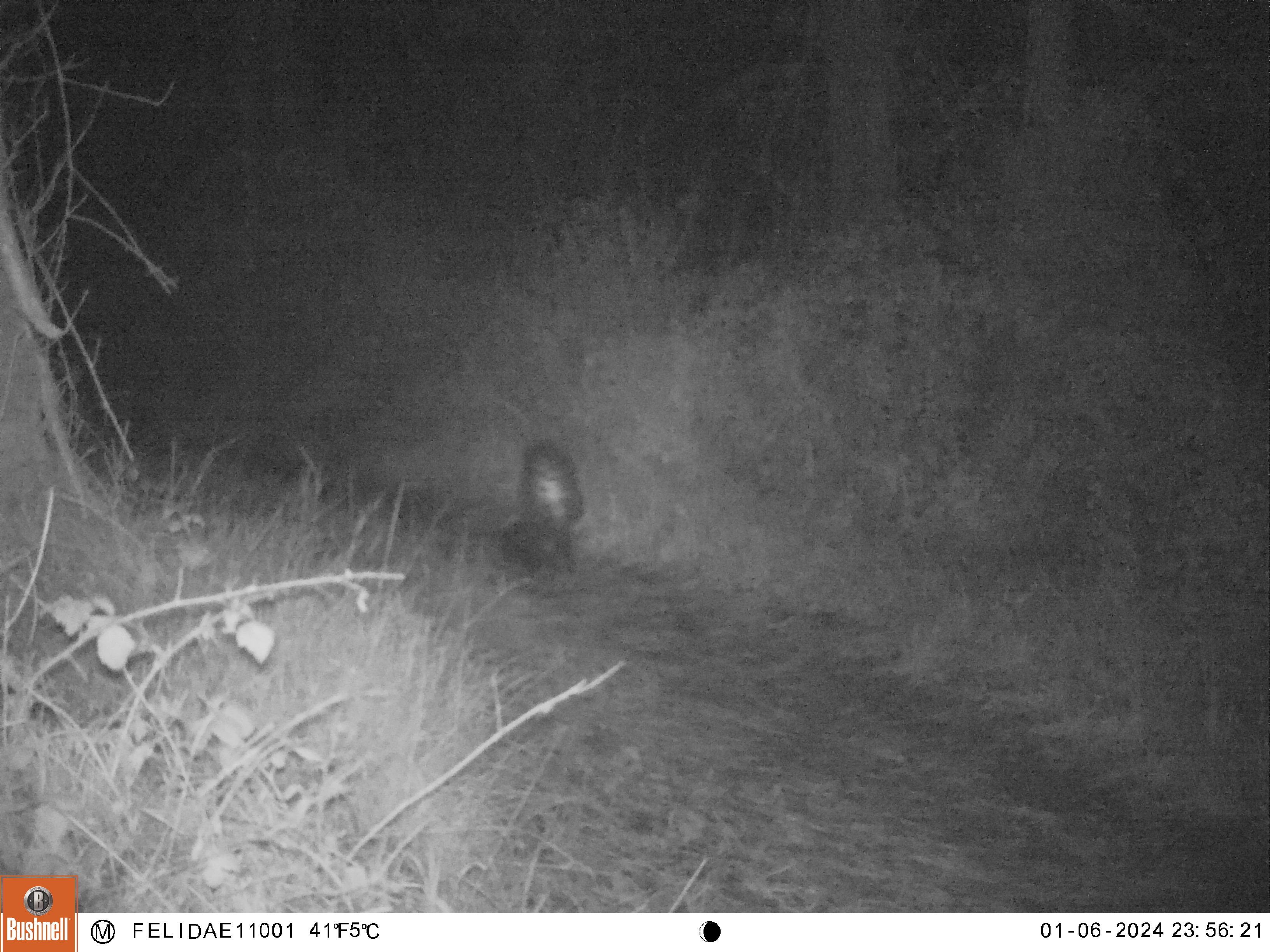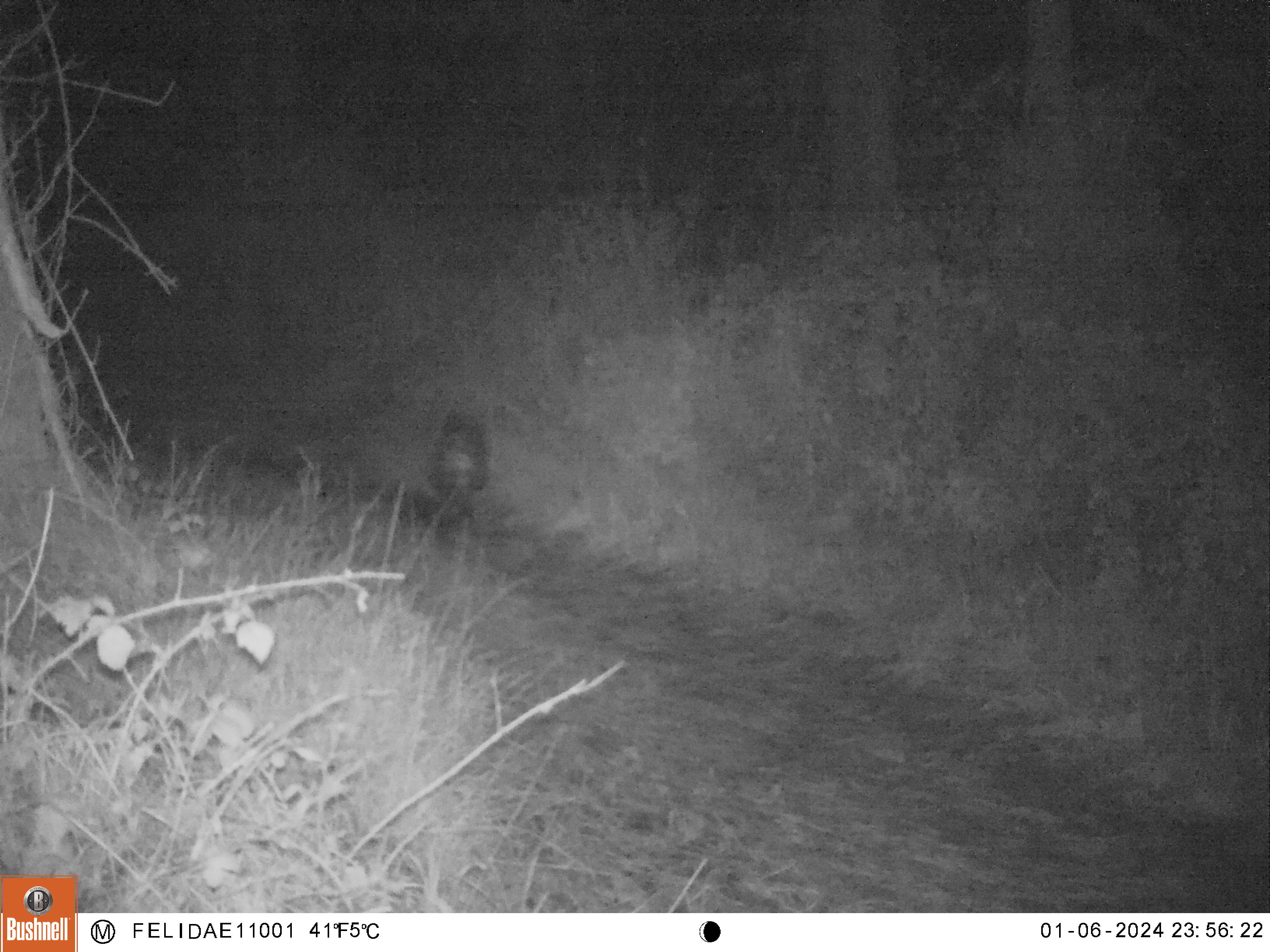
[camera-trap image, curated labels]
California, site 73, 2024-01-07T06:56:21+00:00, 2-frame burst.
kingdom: Animalia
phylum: Chordata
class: Mammalia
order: Carnivora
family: Mephitidae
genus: Mephitis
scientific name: Mephitis mephitis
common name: striped skunk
Striped skunk (Mephitis mephitis).